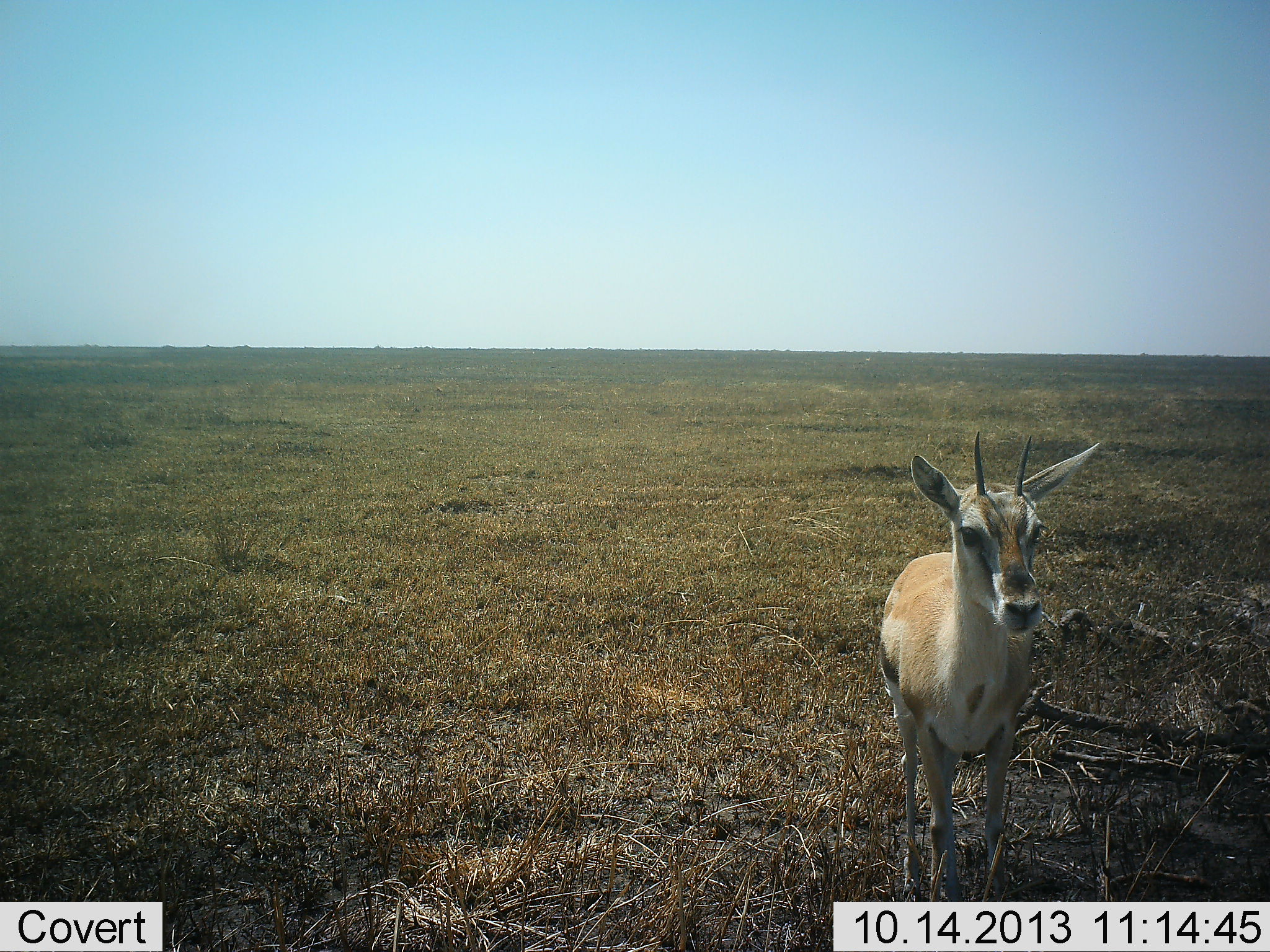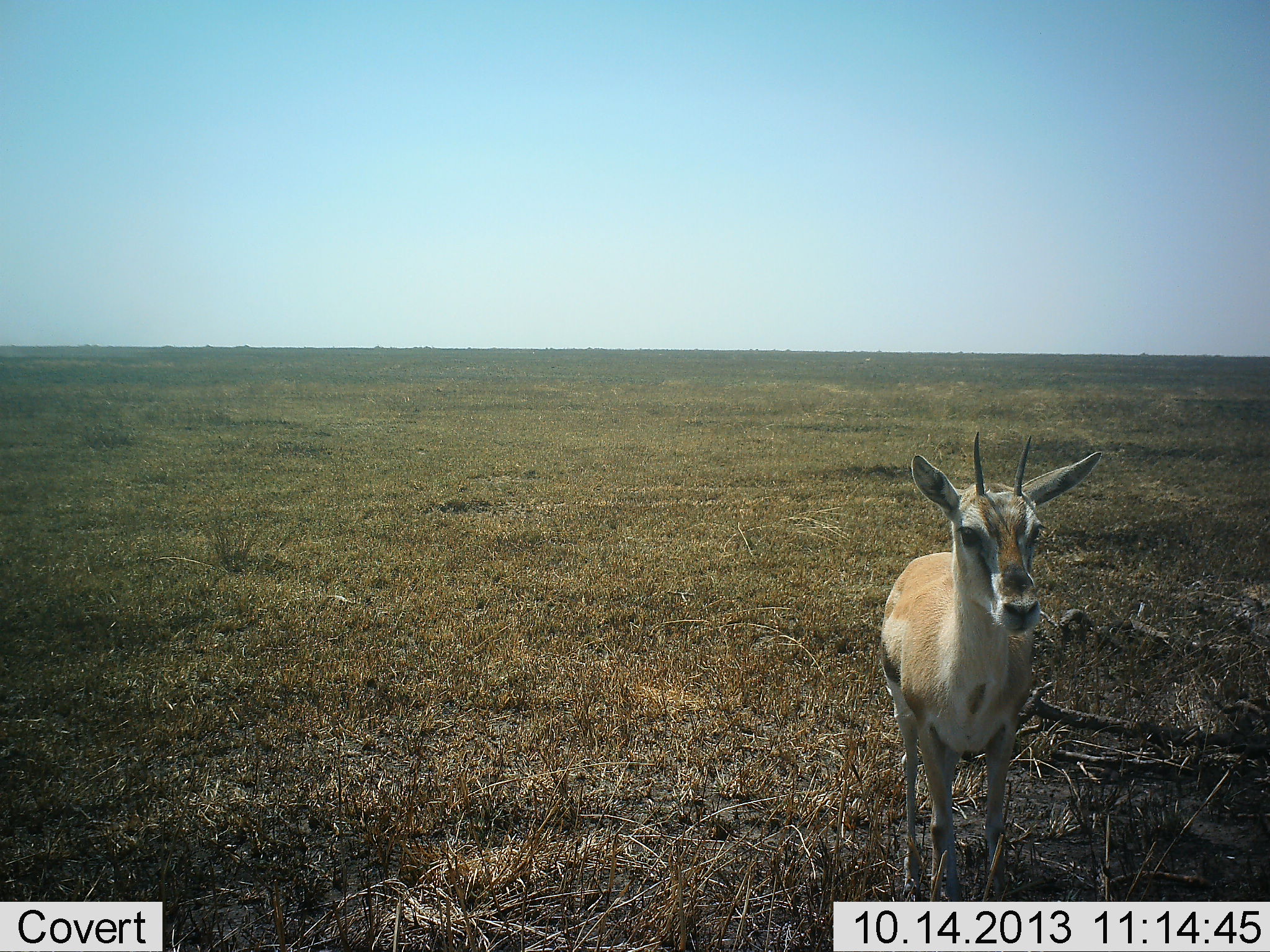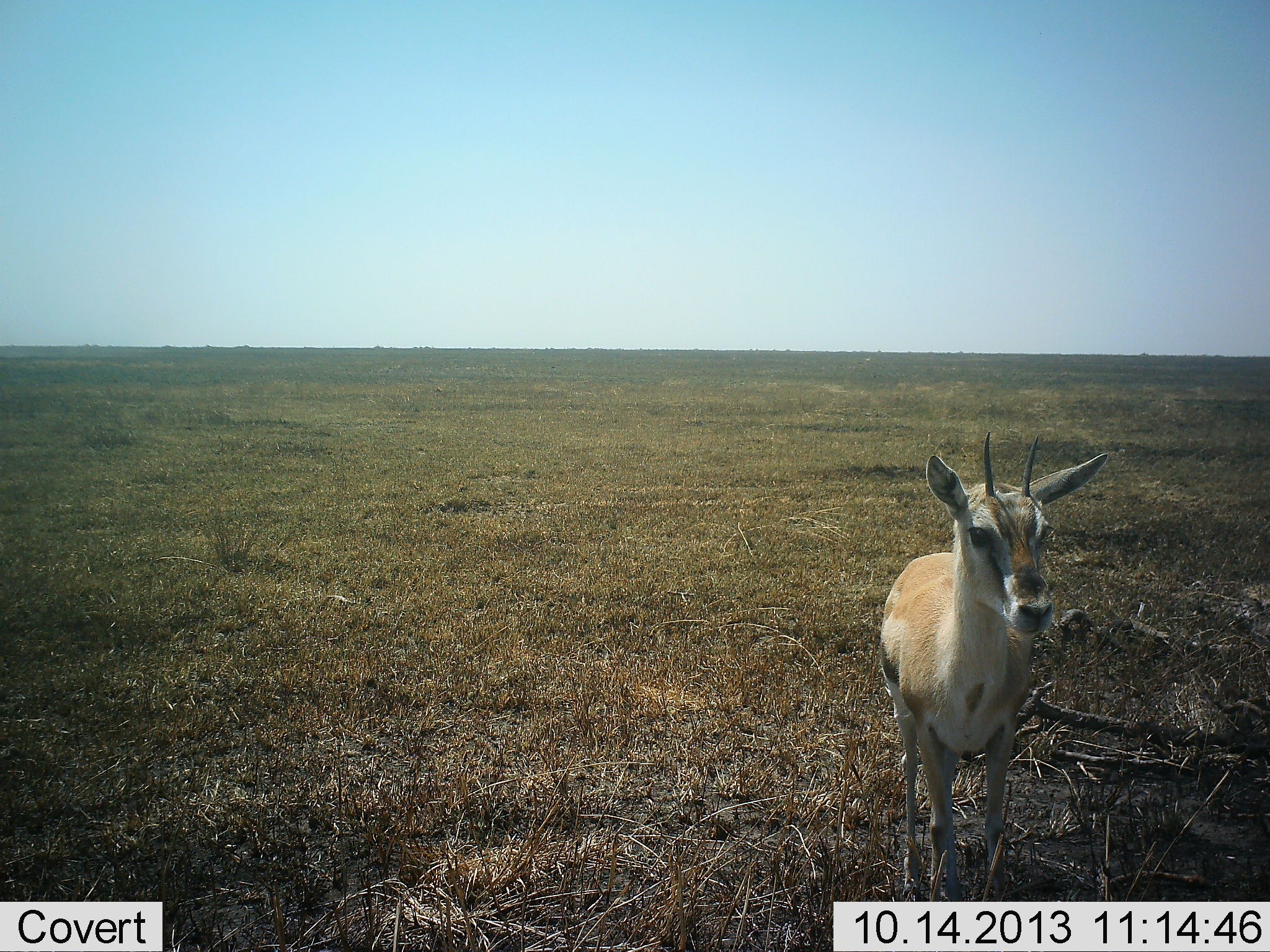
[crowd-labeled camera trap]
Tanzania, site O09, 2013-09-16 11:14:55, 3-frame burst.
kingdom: Animalia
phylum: Chordata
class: Mammalia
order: Artiodactyla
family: Bovidae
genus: Eudorcas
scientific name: Eudorcas thomsonii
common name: thomson's gazelle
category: gazellethomsons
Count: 1.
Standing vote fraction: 100%.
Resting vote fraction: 0%.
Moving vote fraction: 0%.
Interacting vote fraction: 0%.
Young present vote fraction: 10%.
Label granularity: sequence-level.